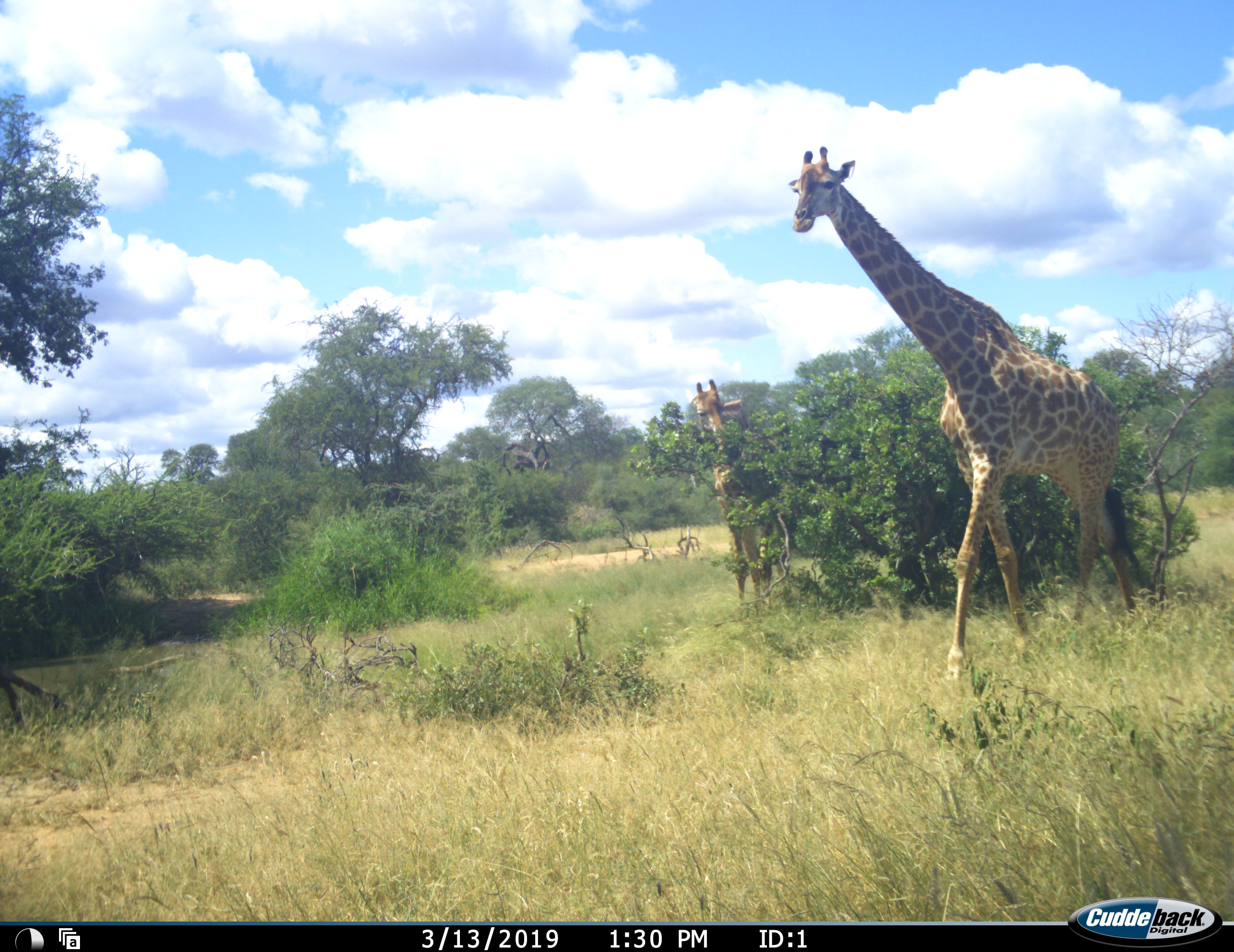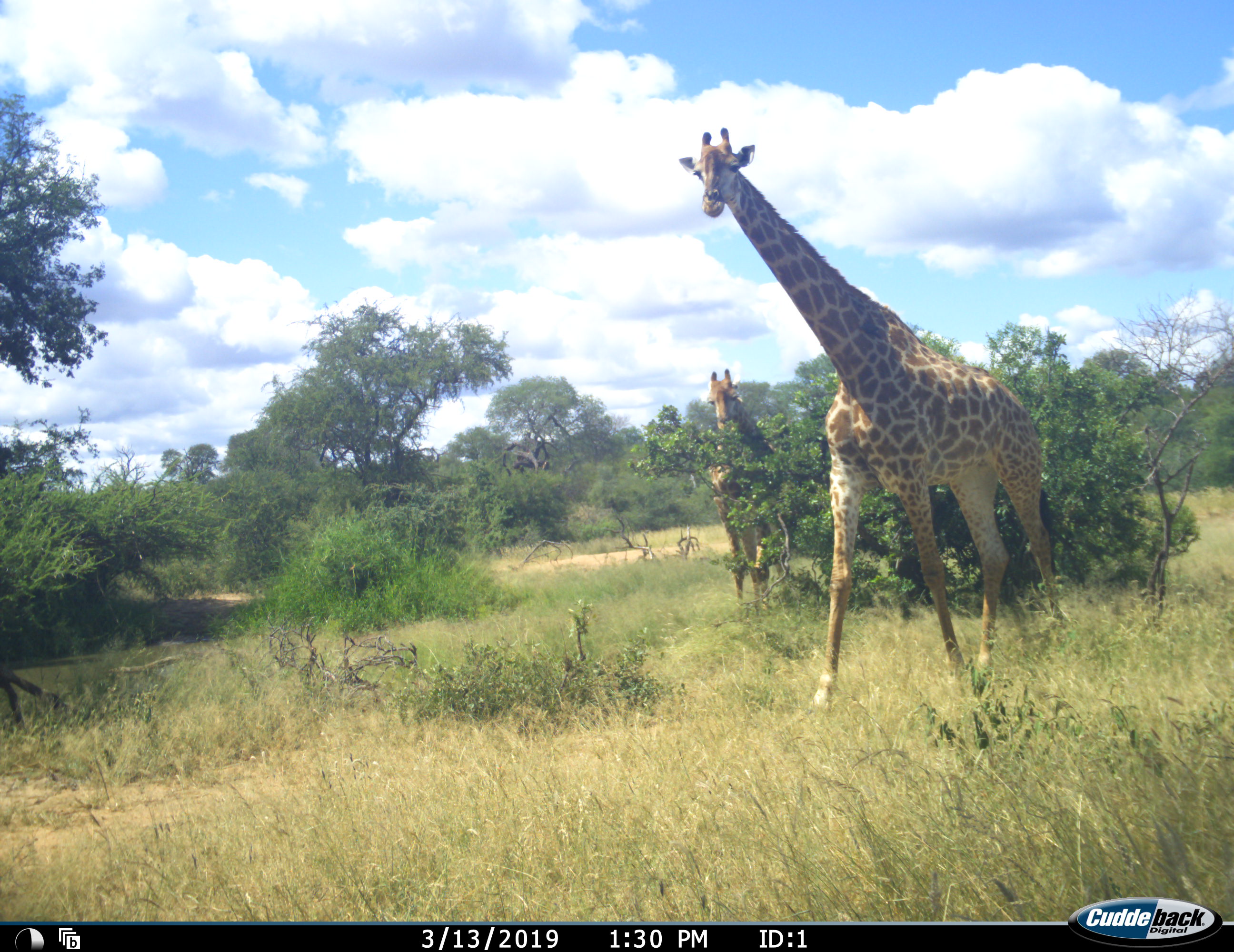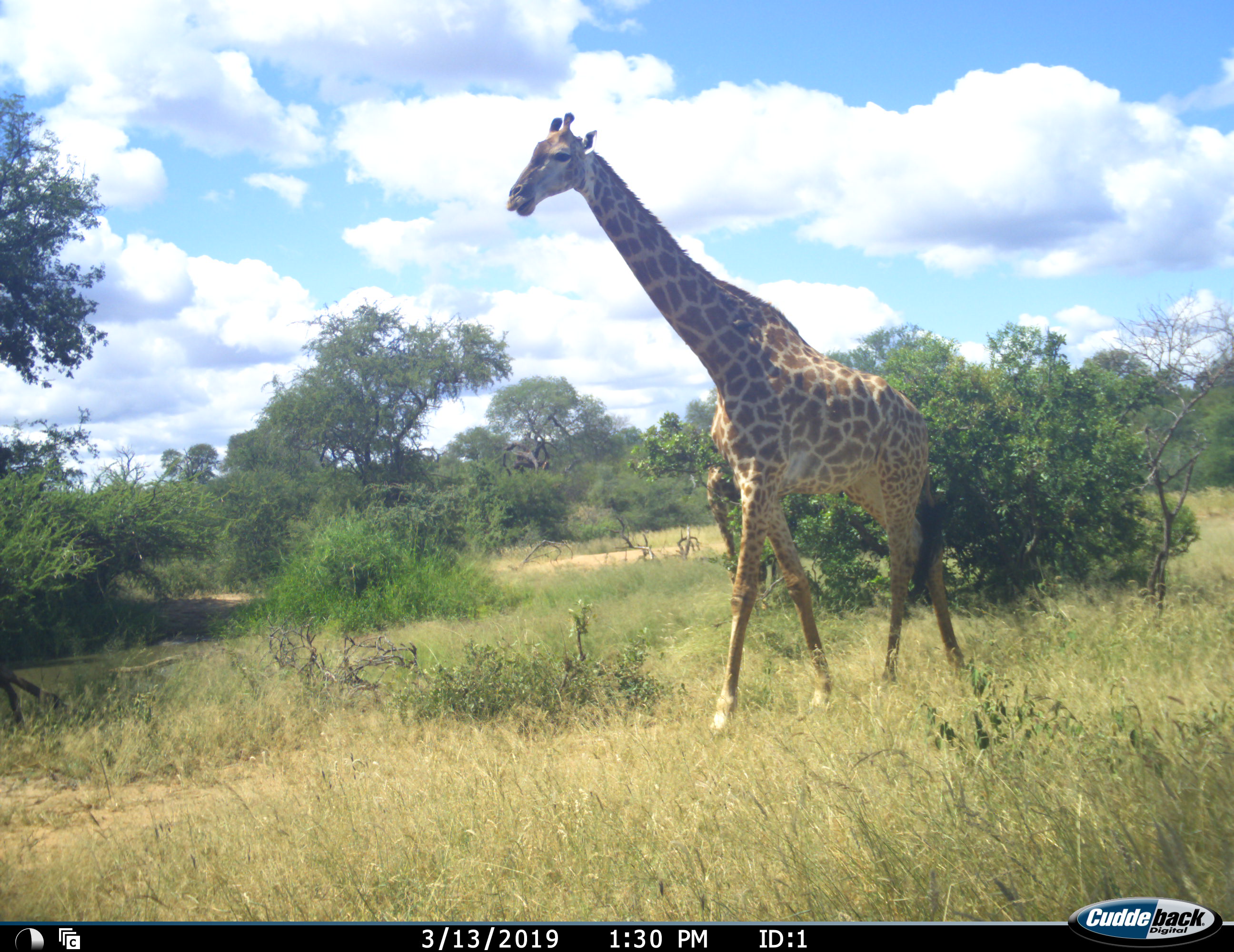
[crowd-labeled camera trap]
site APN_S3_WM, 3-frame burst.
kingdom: Animalia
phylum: Chordata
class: Mammalia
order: Artiodactyla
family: Giraffidae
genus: Giraffa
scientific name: Giraffa camelopardalis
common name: giraffe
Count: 2.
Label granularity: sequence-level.